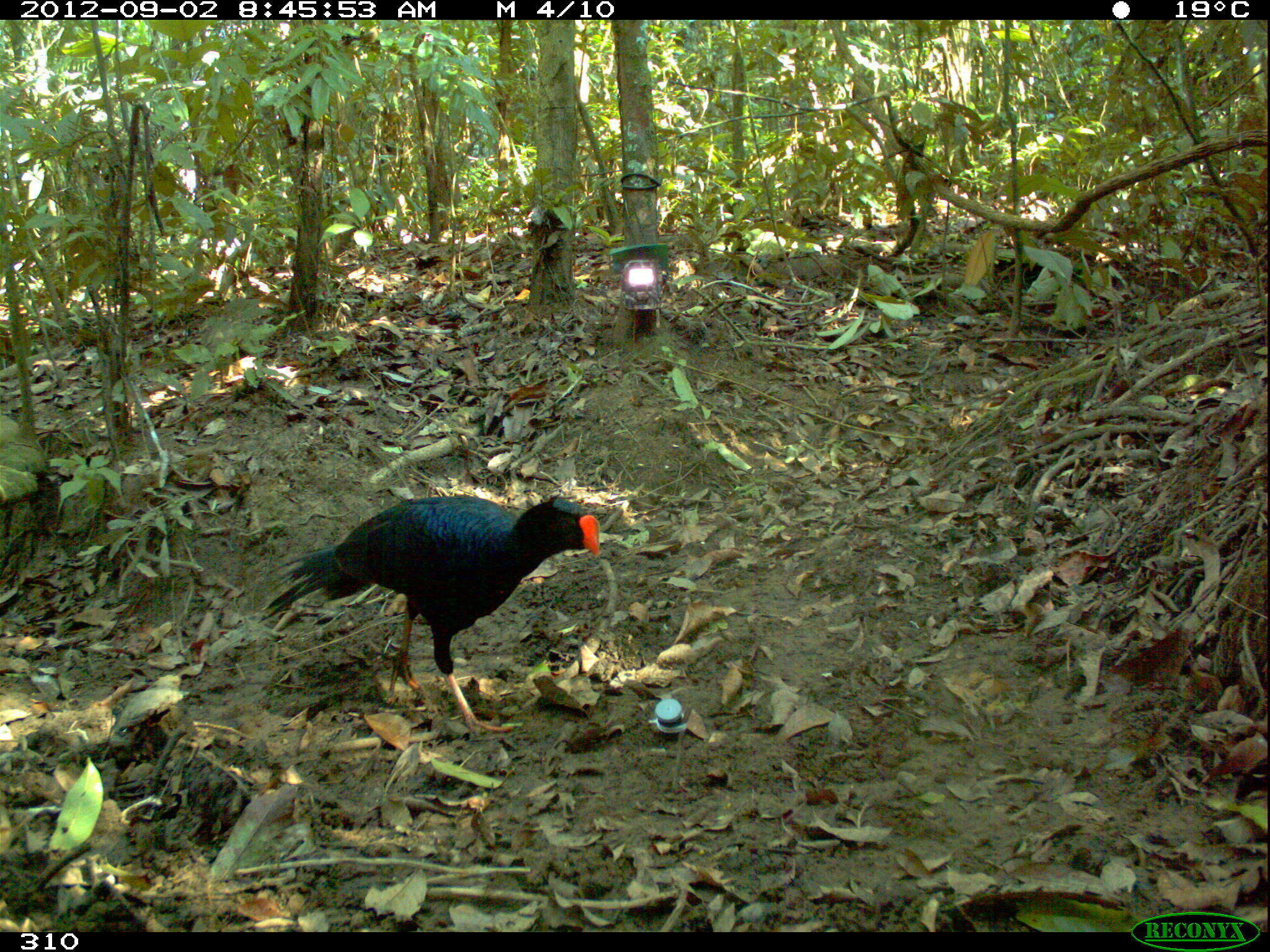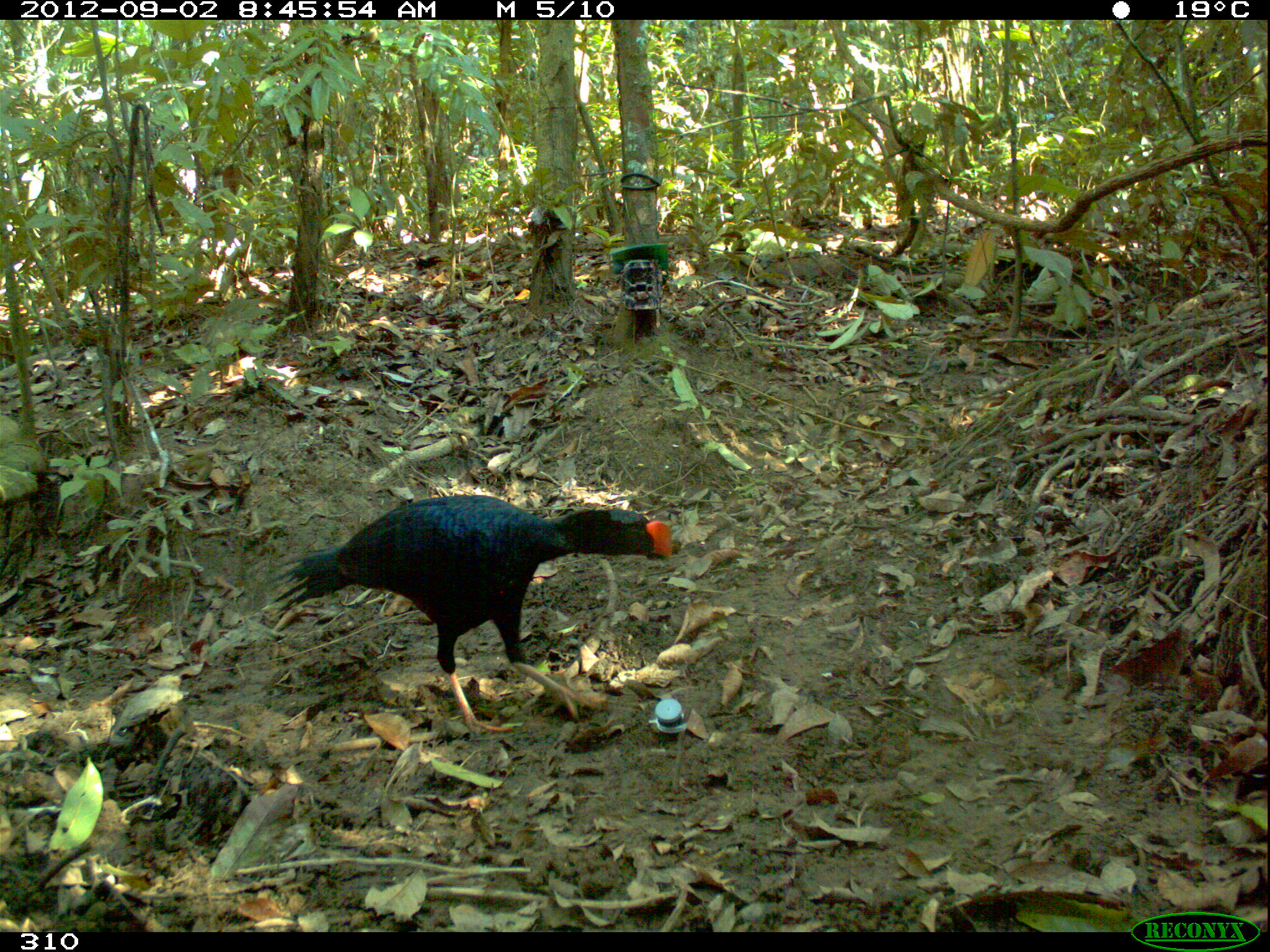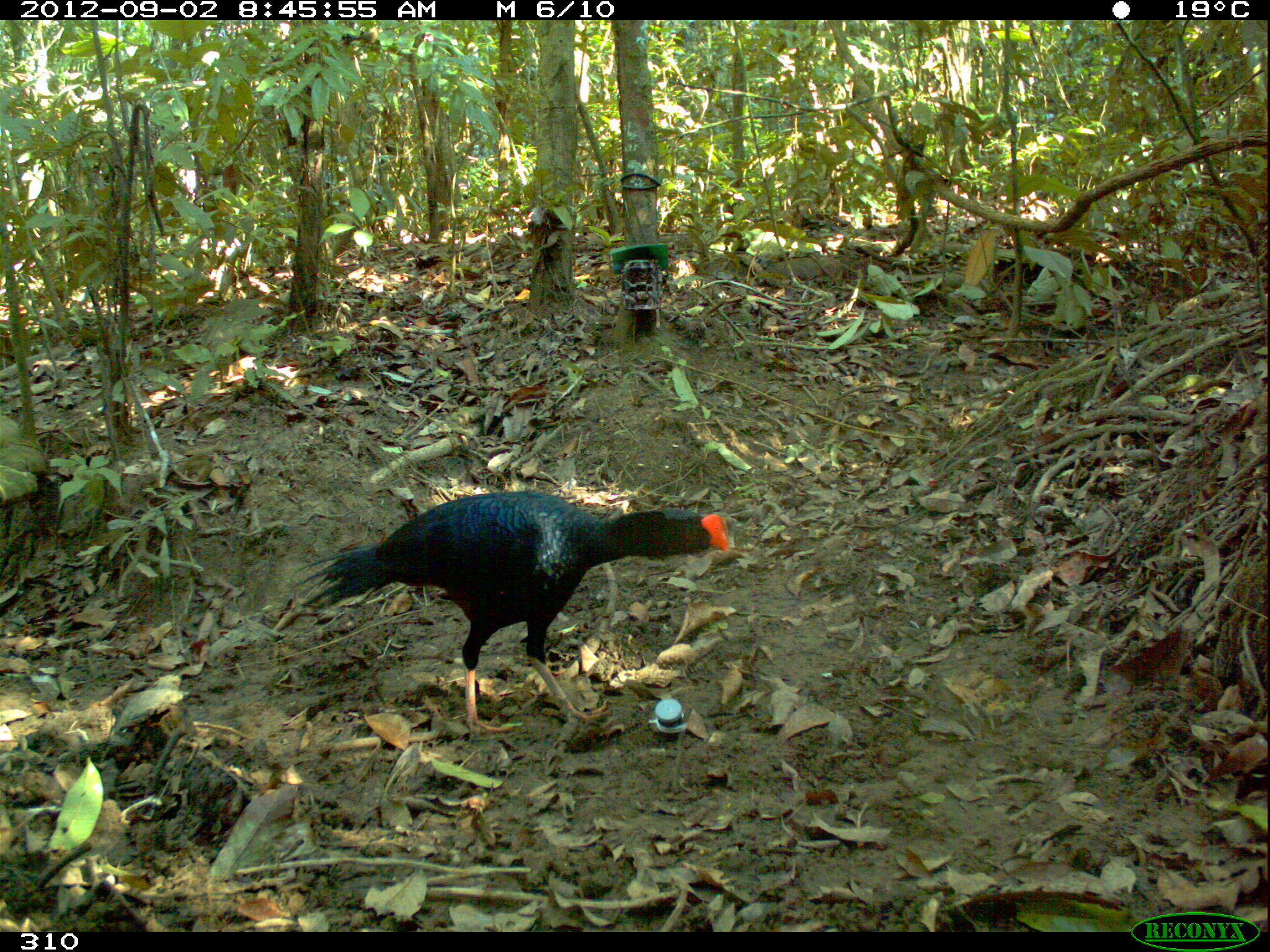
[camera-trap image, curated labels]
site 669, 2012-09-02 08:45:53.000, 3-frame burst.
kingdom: Animalia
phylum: Chordata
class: Aves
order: Galliformes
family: Cracidae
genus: Mitu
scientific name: Mitu tuberosum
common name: razor-billed curassow